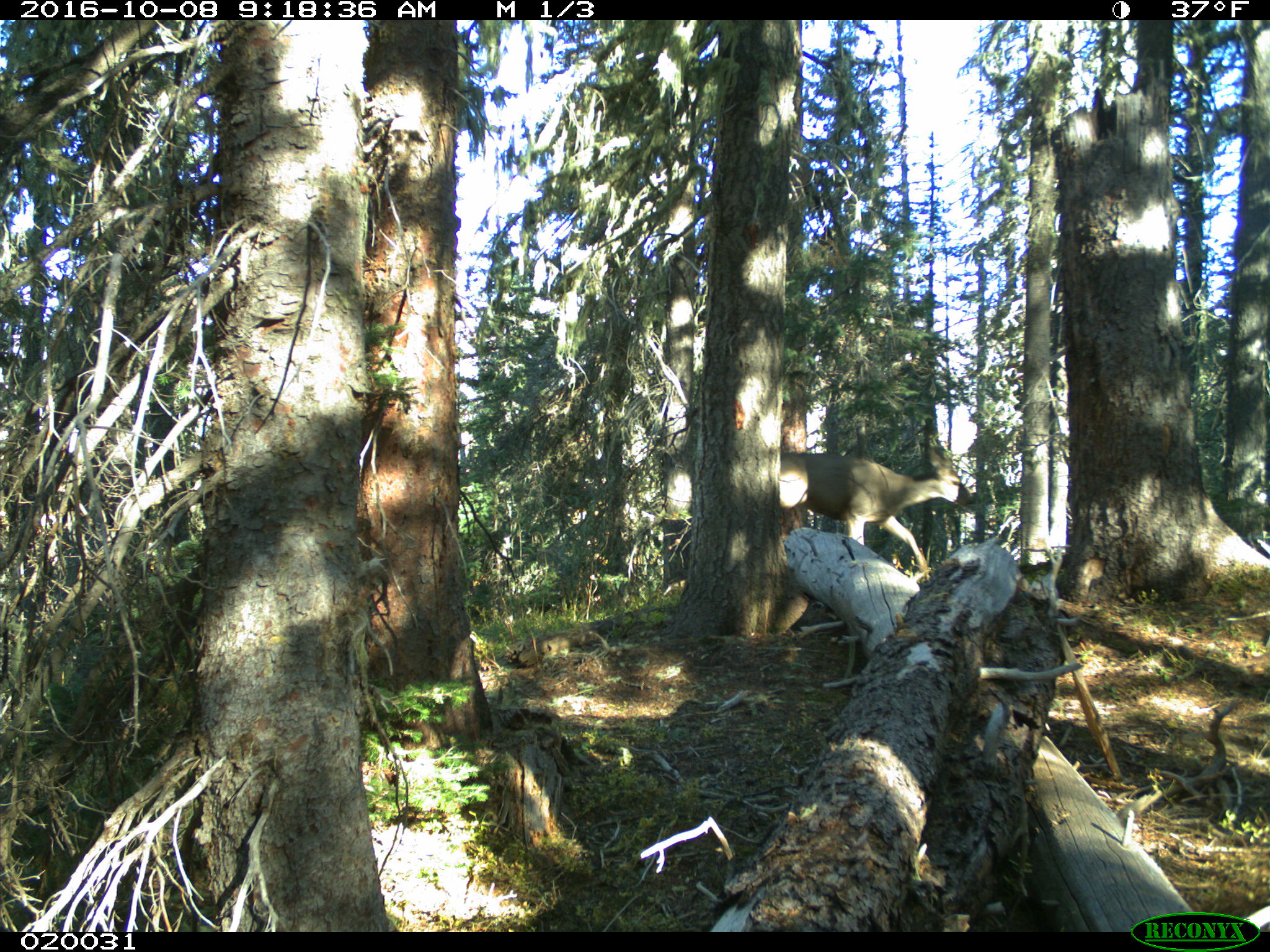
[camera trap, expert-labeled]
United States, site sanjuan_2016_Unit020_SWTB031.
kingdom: Animalia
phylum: Chordata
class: Mammalia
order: Artiodactyla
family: Cervidae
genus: Odocoileus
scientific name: Odocoileus hemionus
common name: mule deer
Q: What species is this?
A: Odocoileus hemionus (mule deer).